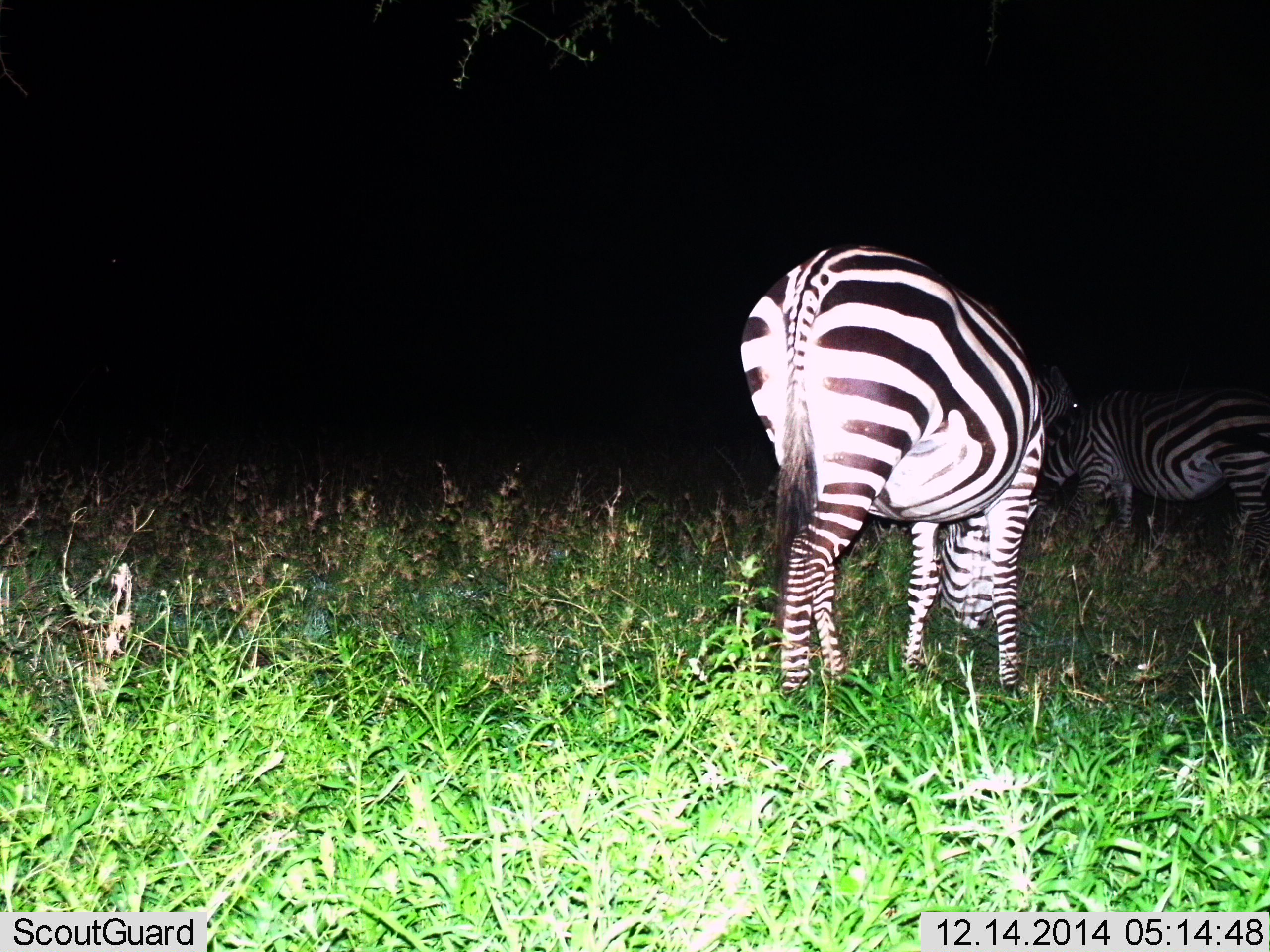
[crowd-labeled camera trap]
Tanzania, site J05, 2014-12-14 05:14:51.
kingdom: Animalia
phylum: Chordata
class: Mammalia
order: Perissodactyla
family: Equidae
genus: Equus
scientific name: Equus quagga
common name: plains zebra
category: zebra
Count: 3.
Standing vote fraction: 50%.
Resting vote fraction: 0%.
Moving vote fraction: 20%.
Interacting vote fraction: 0%.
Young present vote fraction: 0%.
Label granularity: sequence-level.